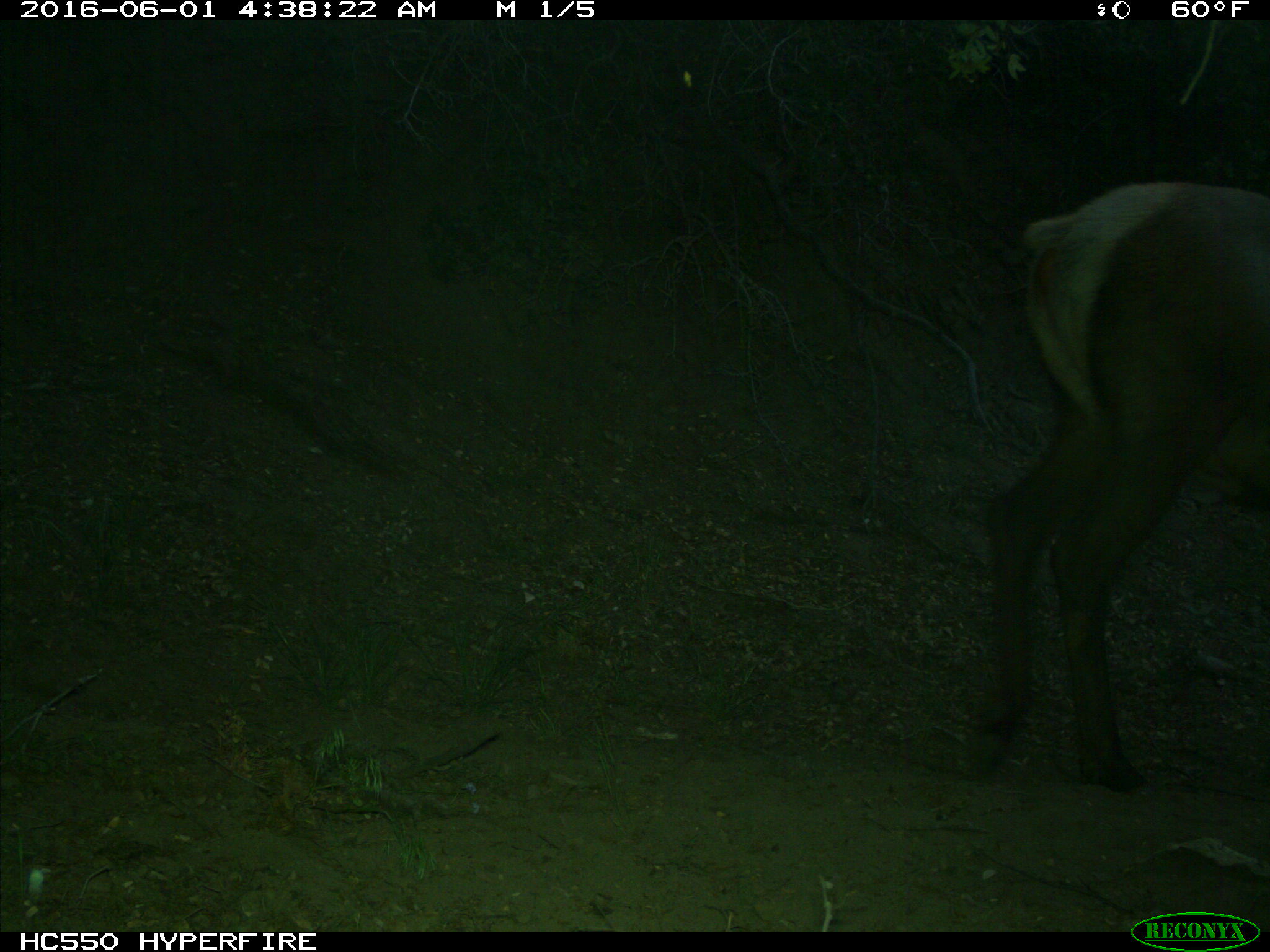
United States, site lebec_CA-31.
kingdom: Animalia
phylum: Chordata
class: Mammalia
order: Artiodactyla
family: Cervidae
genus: Cervus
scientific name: Cervus canadensis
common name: elk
Cervus canadensis (elk).